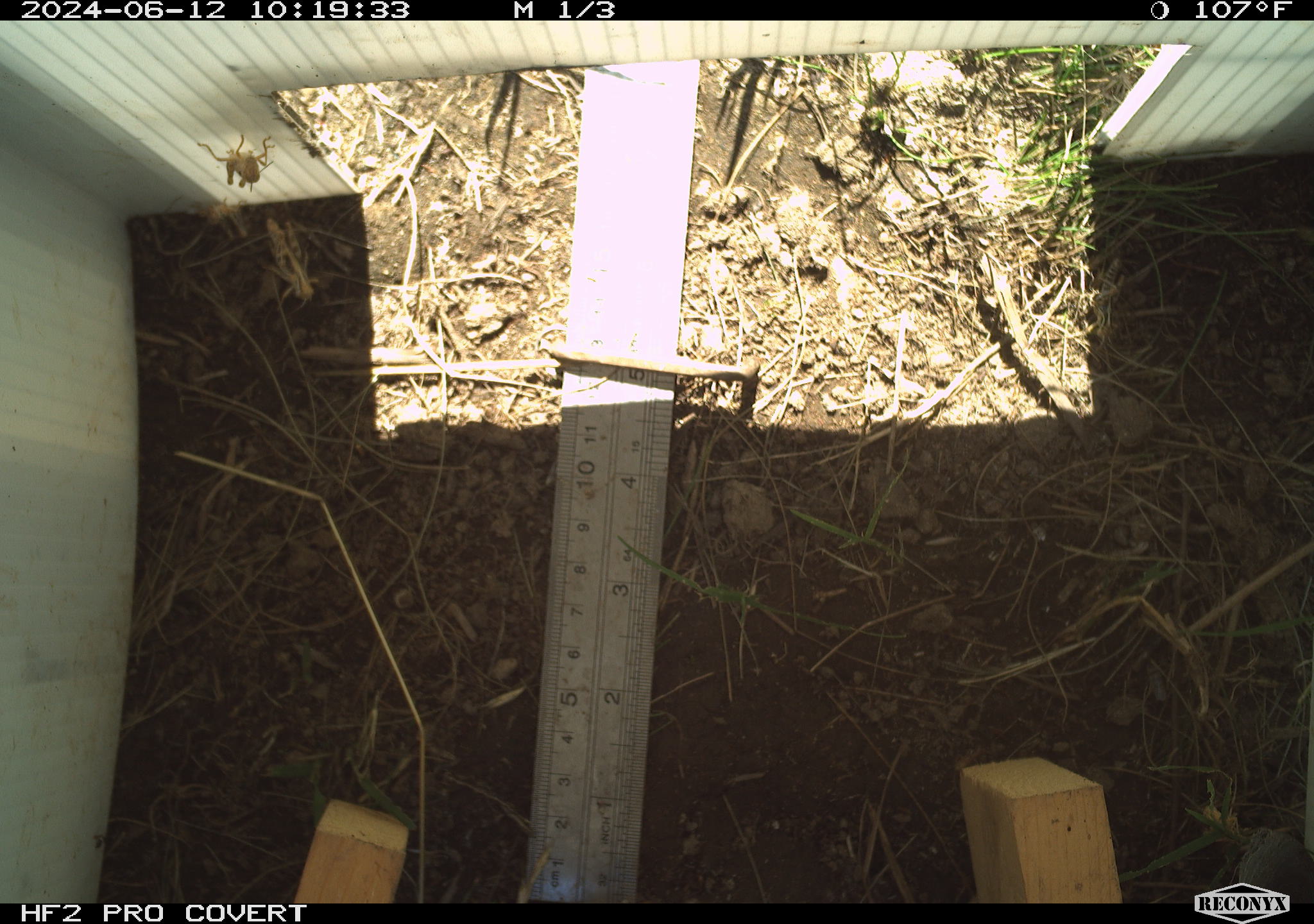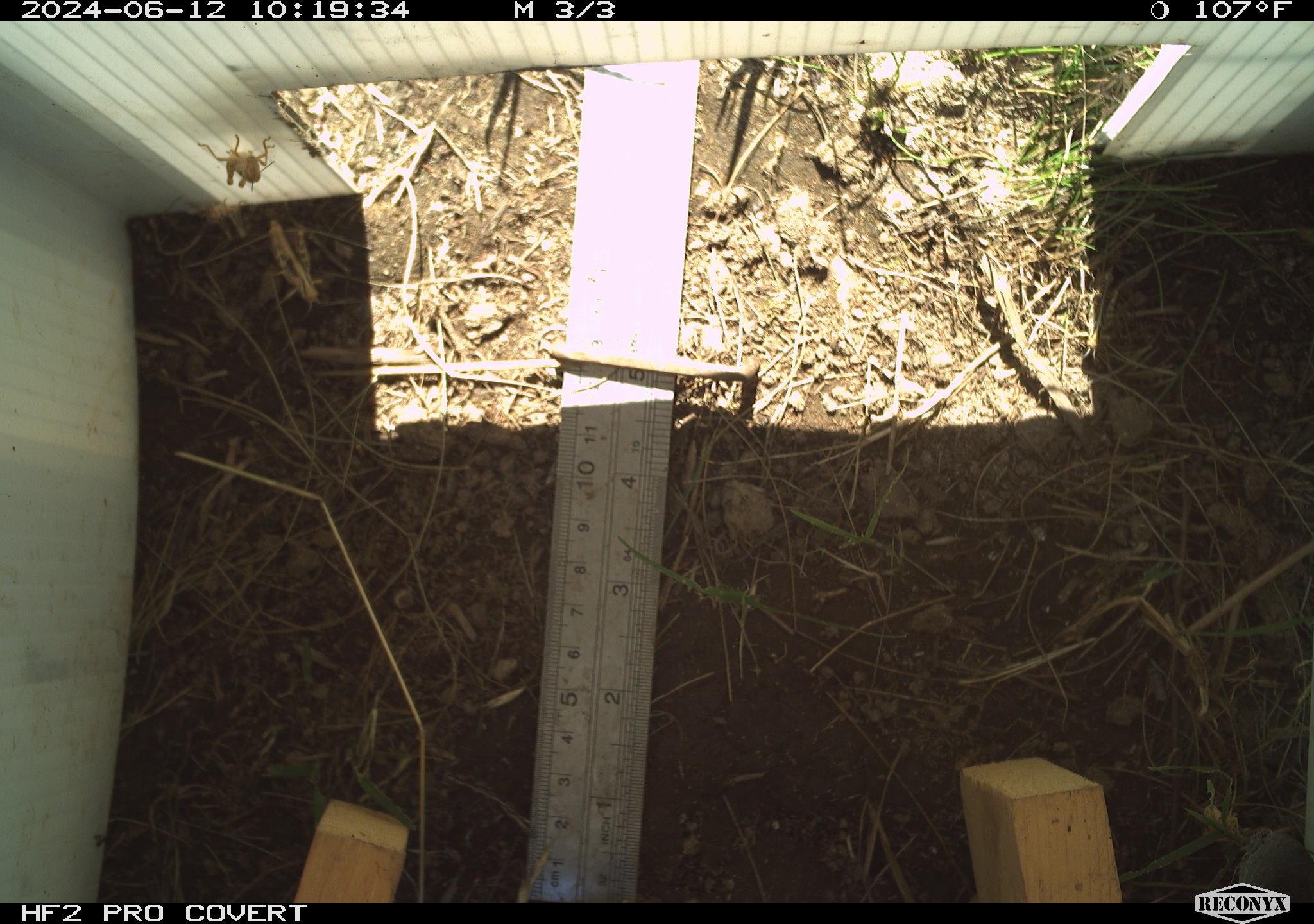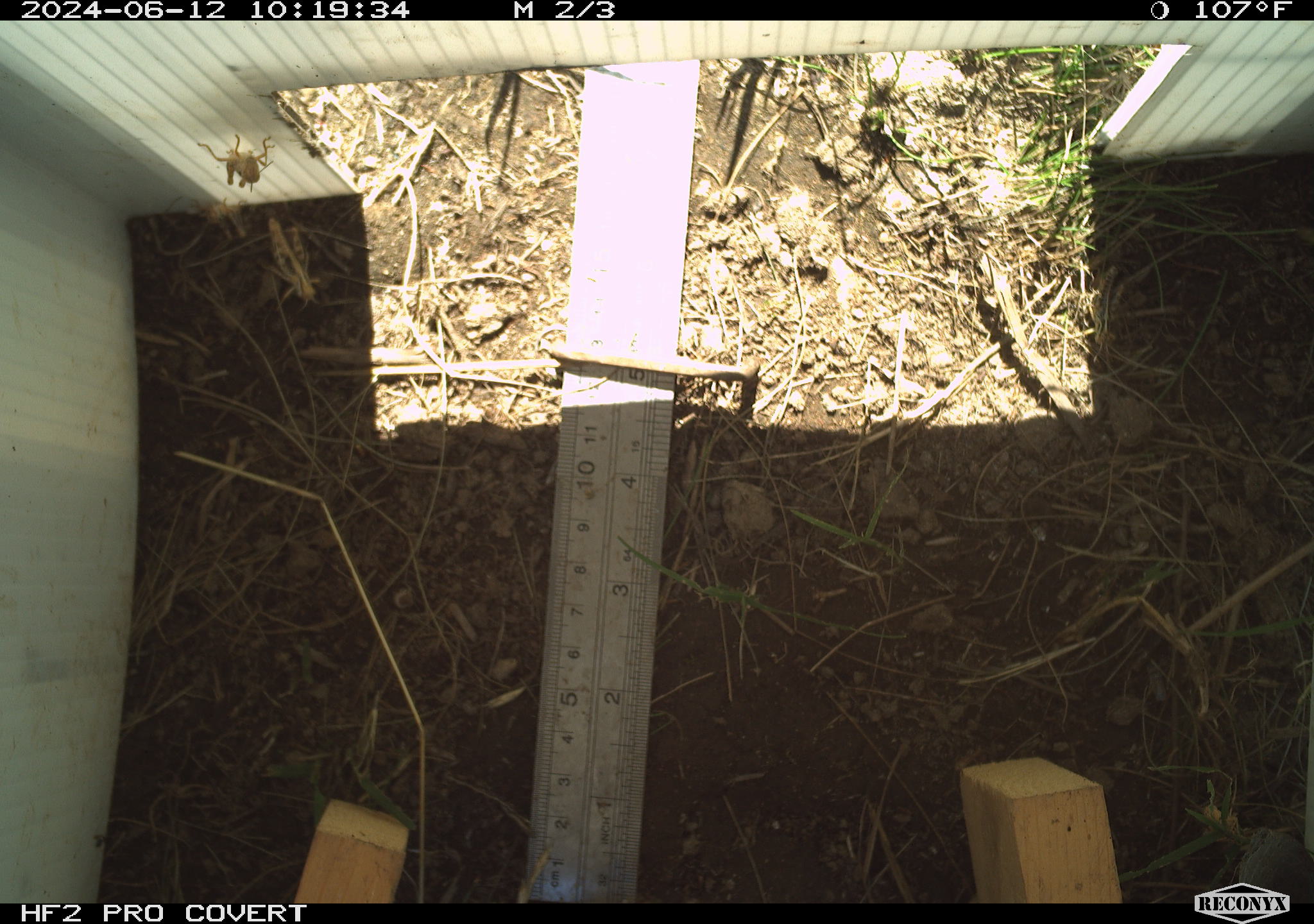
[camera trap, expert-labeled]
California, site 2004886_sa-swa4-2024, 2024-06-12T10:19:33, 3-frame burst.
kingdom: Animalia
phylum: Arthropoda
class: Insecta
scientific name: Insecta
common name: insect